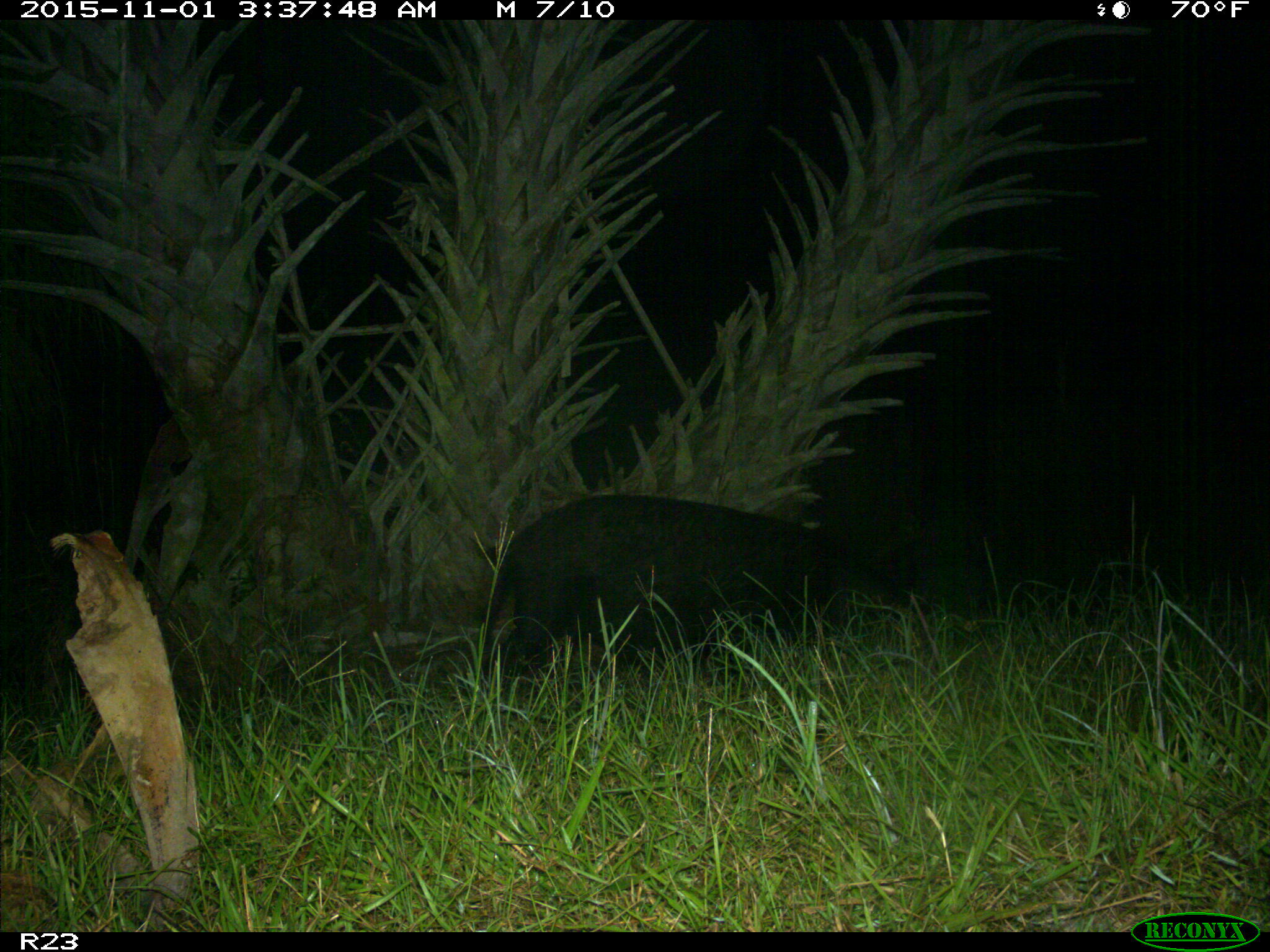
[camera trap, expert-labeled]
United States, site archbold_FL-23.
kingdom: Animalia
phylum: Chordata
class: Mammalia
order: Artiodactyla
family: Suidae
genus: Sus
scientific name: Sus scrofa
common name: wild boar